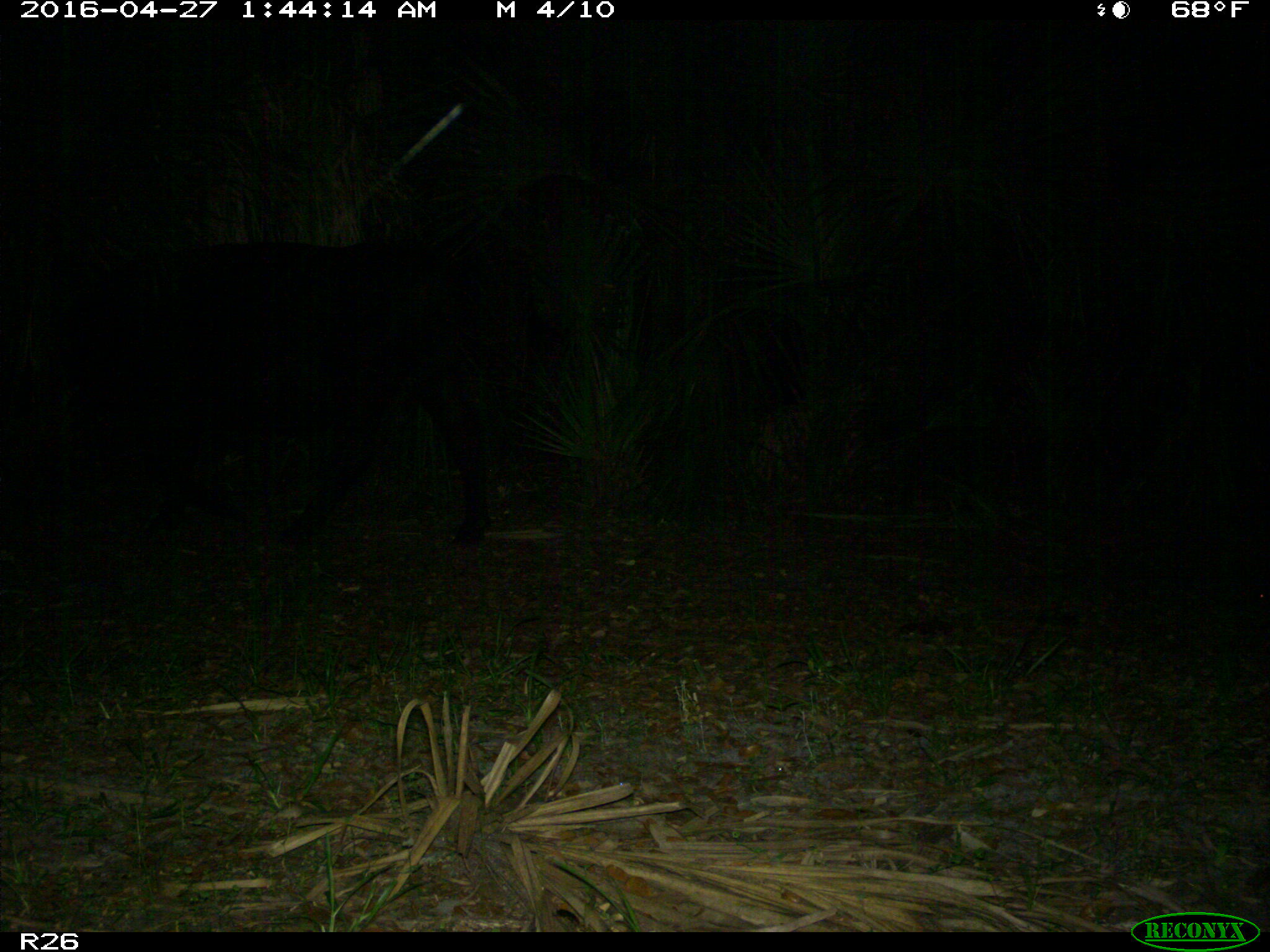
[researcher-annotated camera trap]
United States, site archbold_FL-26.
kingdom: Animalia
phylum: Chordata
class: Mammalia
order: Artiodactyla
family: Bovidae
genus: Bos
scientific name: Bos taurus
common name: domestic cow